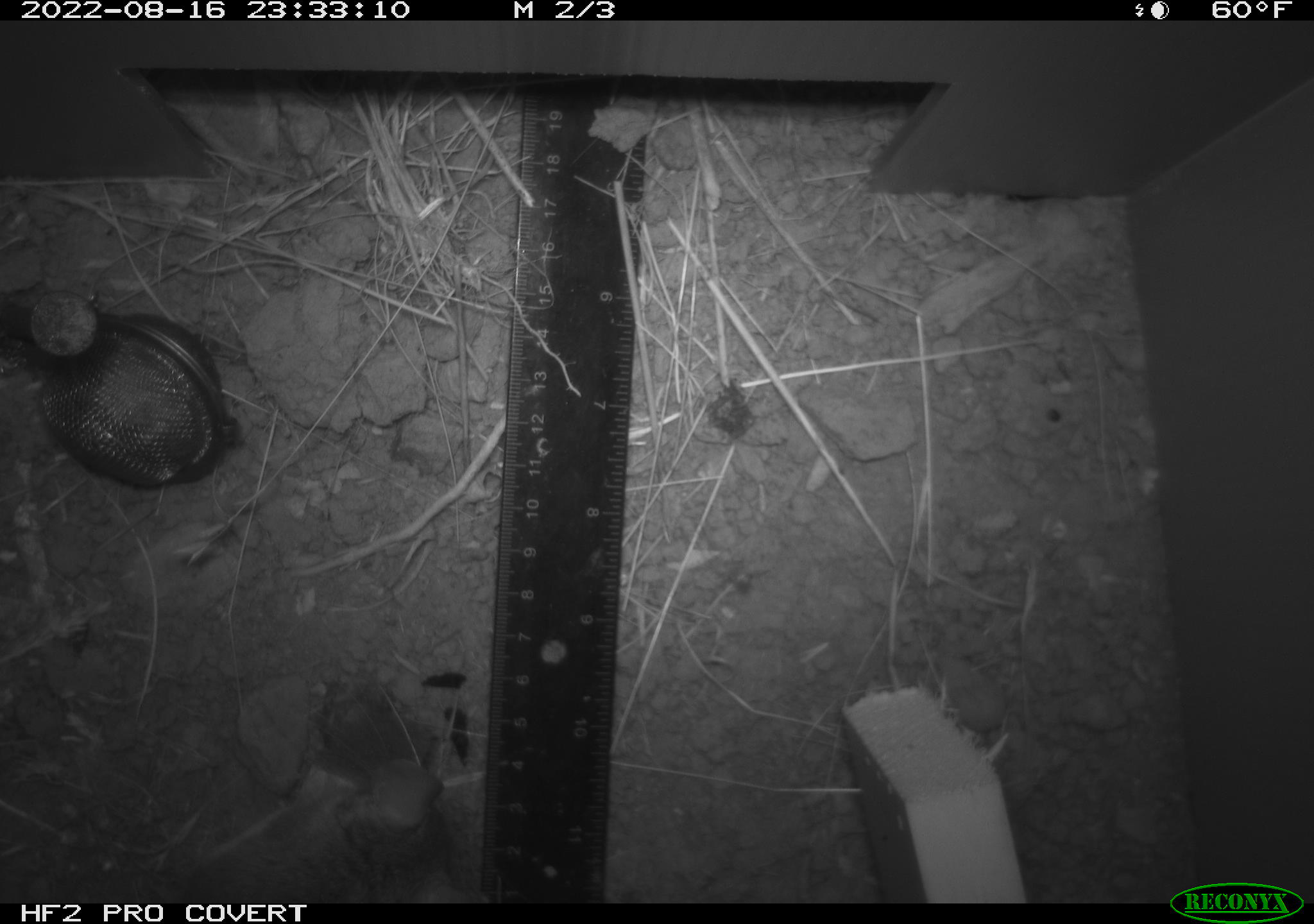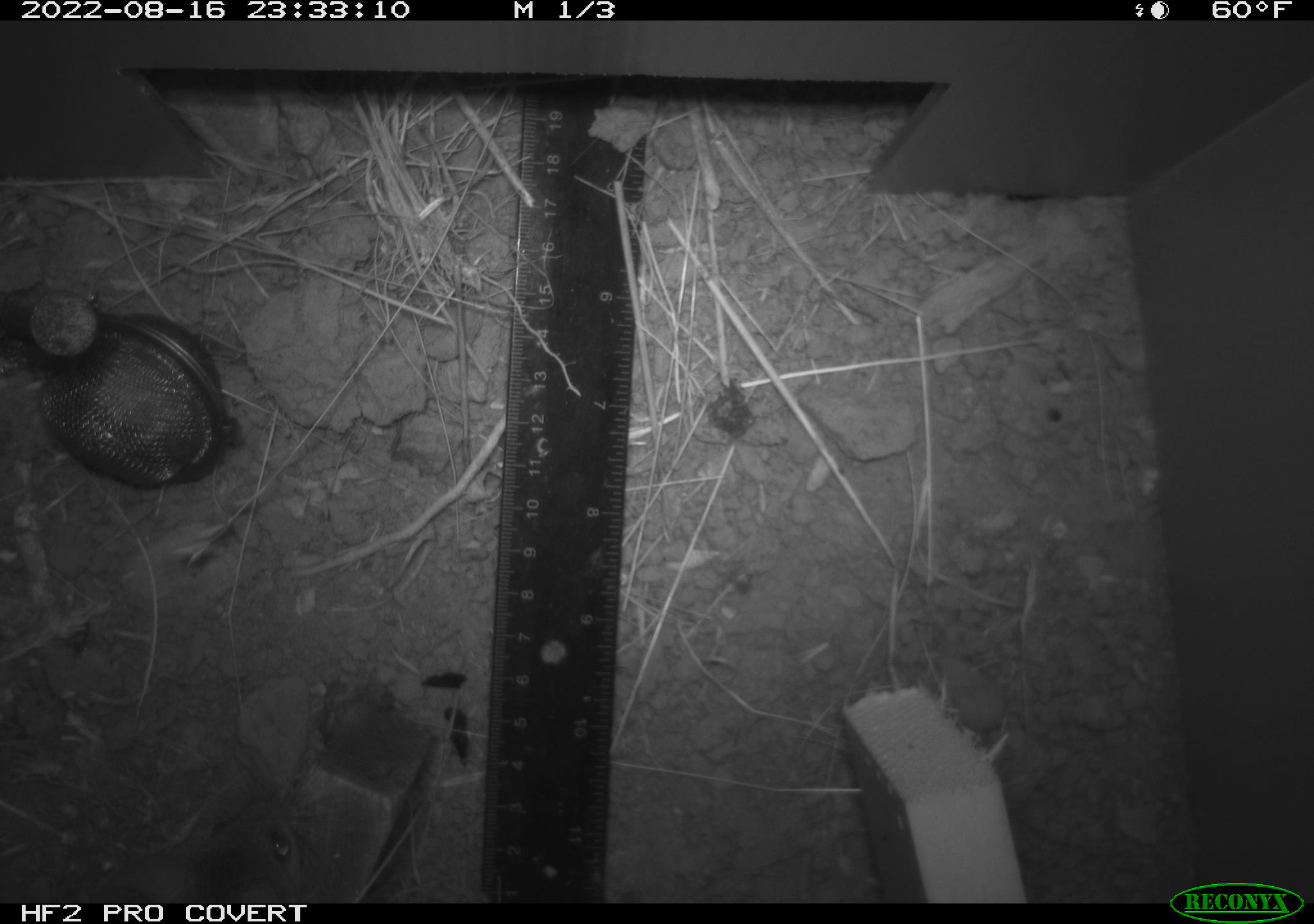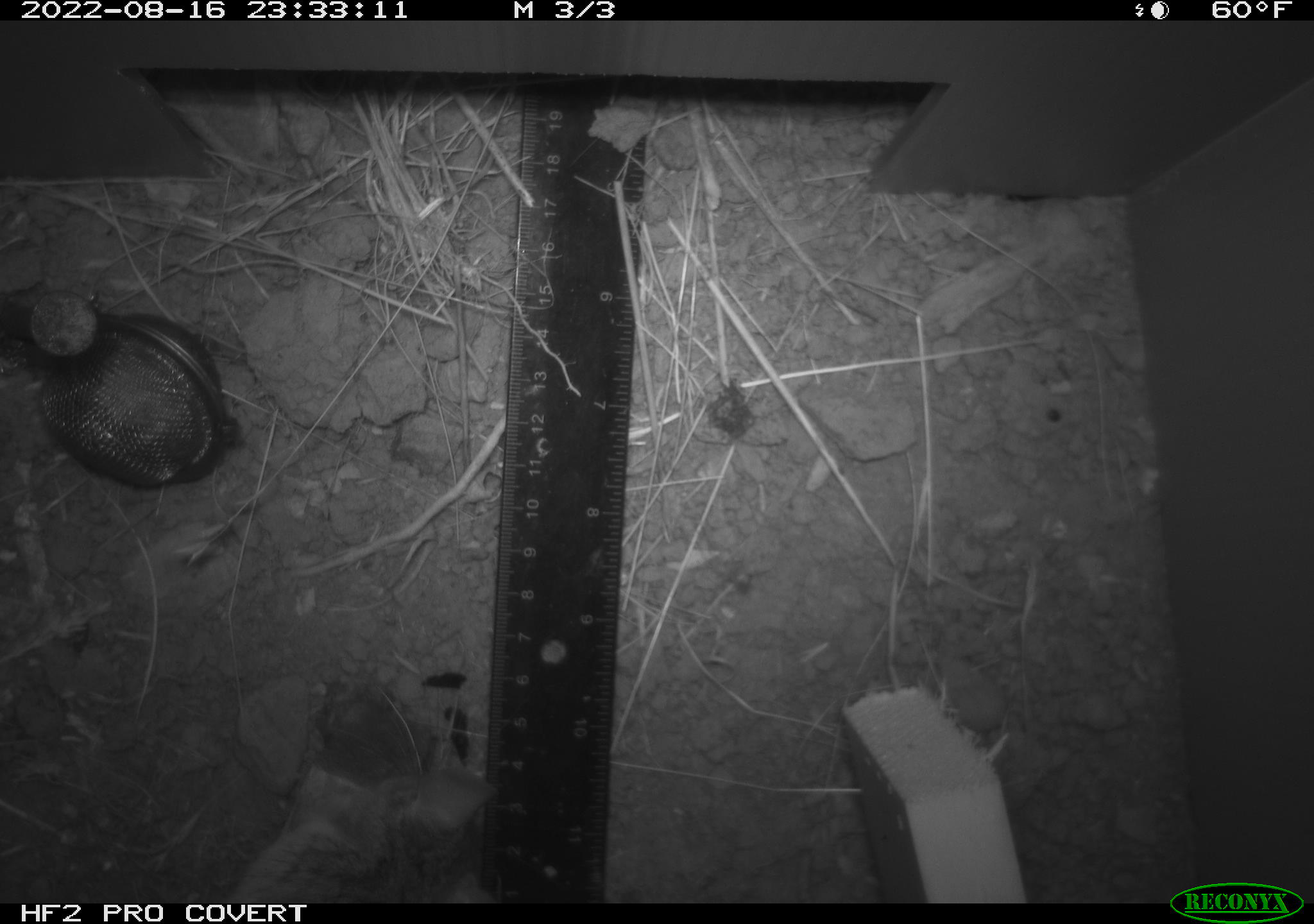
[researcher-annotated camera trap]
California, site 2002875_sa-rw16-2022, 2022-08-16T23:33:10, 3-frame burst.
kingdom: Animalia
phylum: Chordata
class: Mammalia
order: Rodentia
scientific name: Rodentia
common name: mouse species